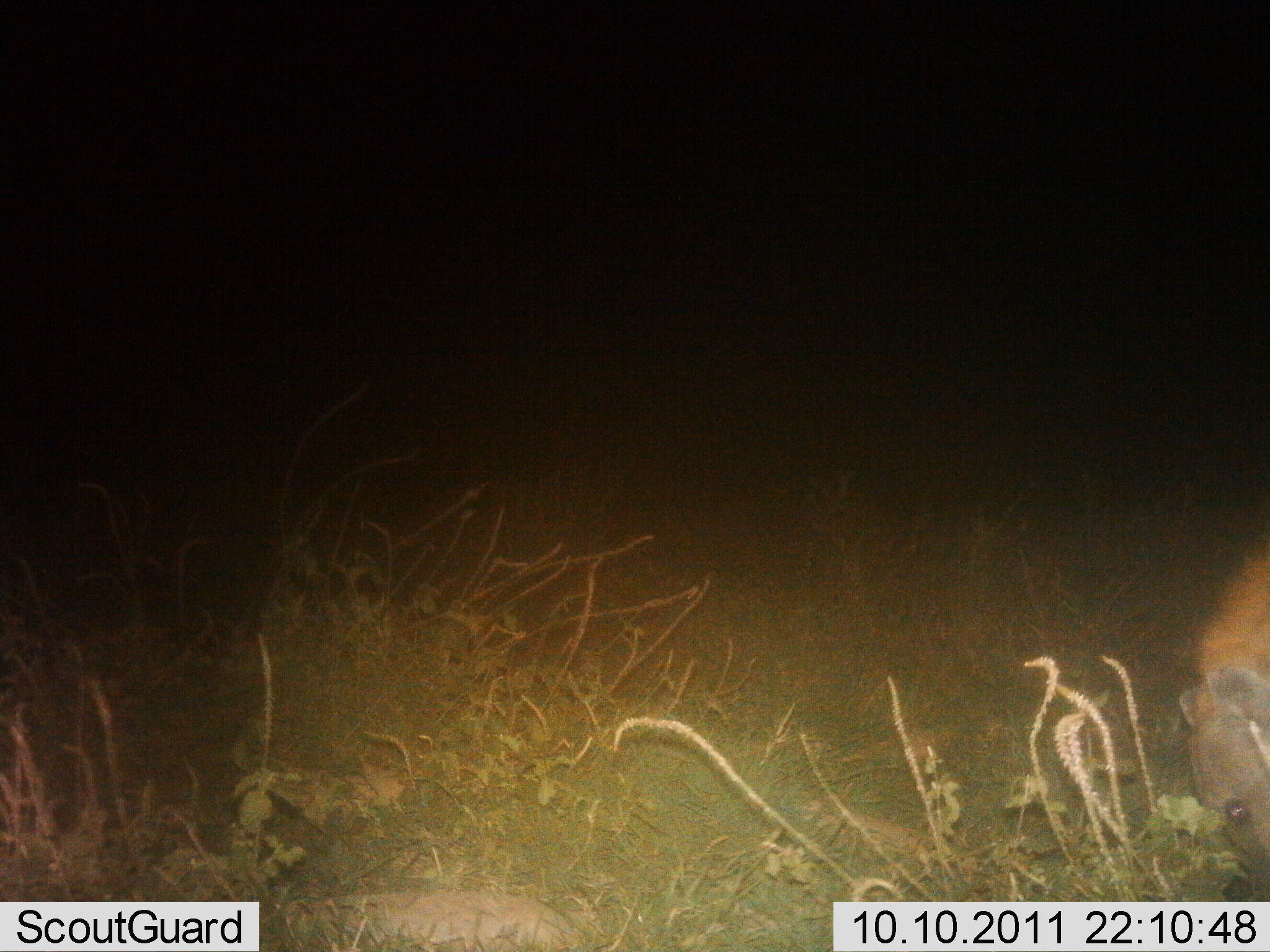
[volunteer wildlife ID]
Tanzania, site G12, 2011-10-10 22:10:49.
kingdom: Animalia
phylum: Chordata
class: Mammalia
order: Carnivora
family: Hyaenidae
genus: Crocuta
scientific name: Crocuta crocuta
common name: spotted hyena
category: hyenaspotted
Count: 1.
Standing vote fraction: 50%.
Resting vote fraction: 0%.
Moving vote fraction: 12%.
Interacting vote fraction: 0%.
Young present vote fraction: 0%.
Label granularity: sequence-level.